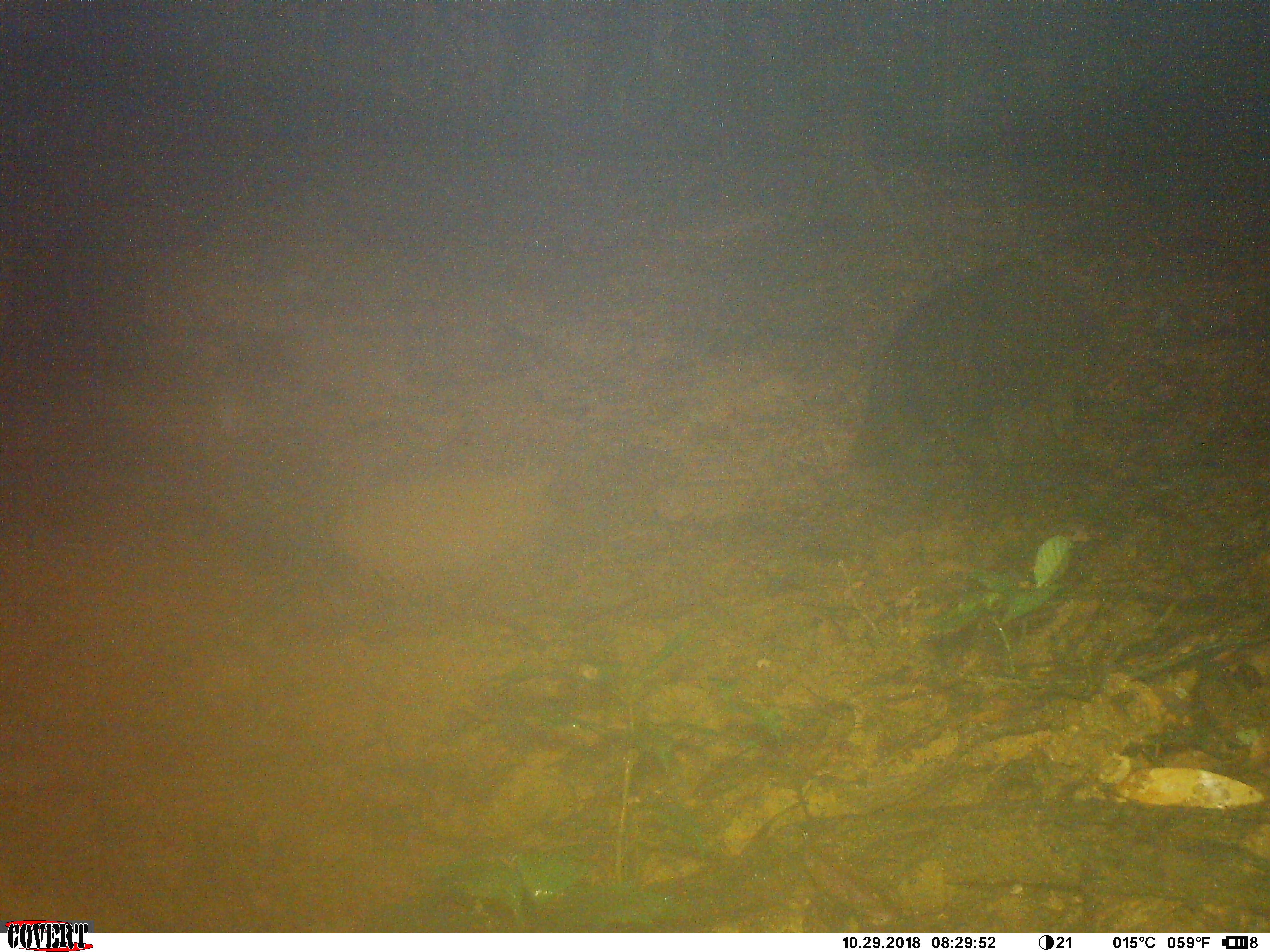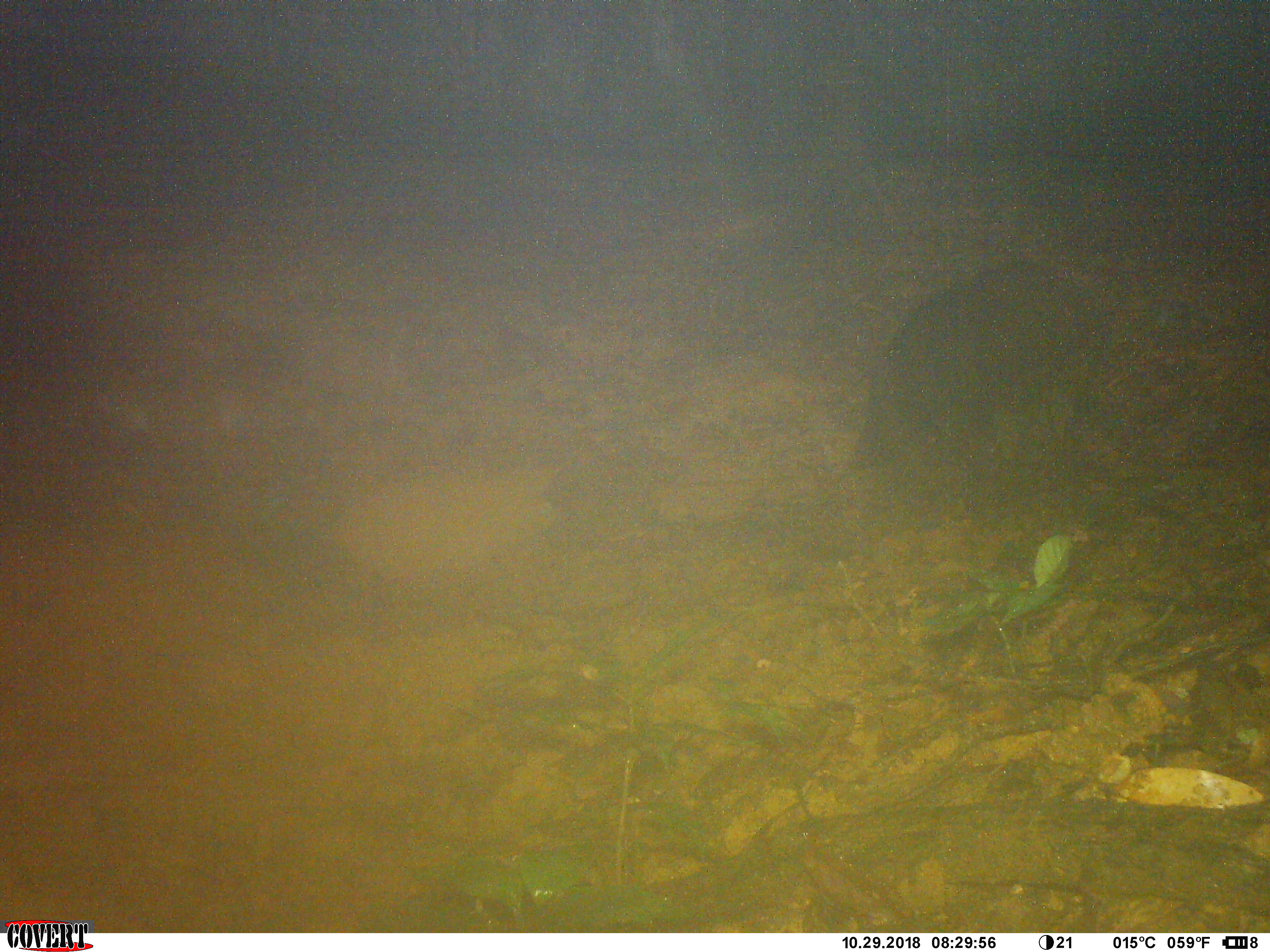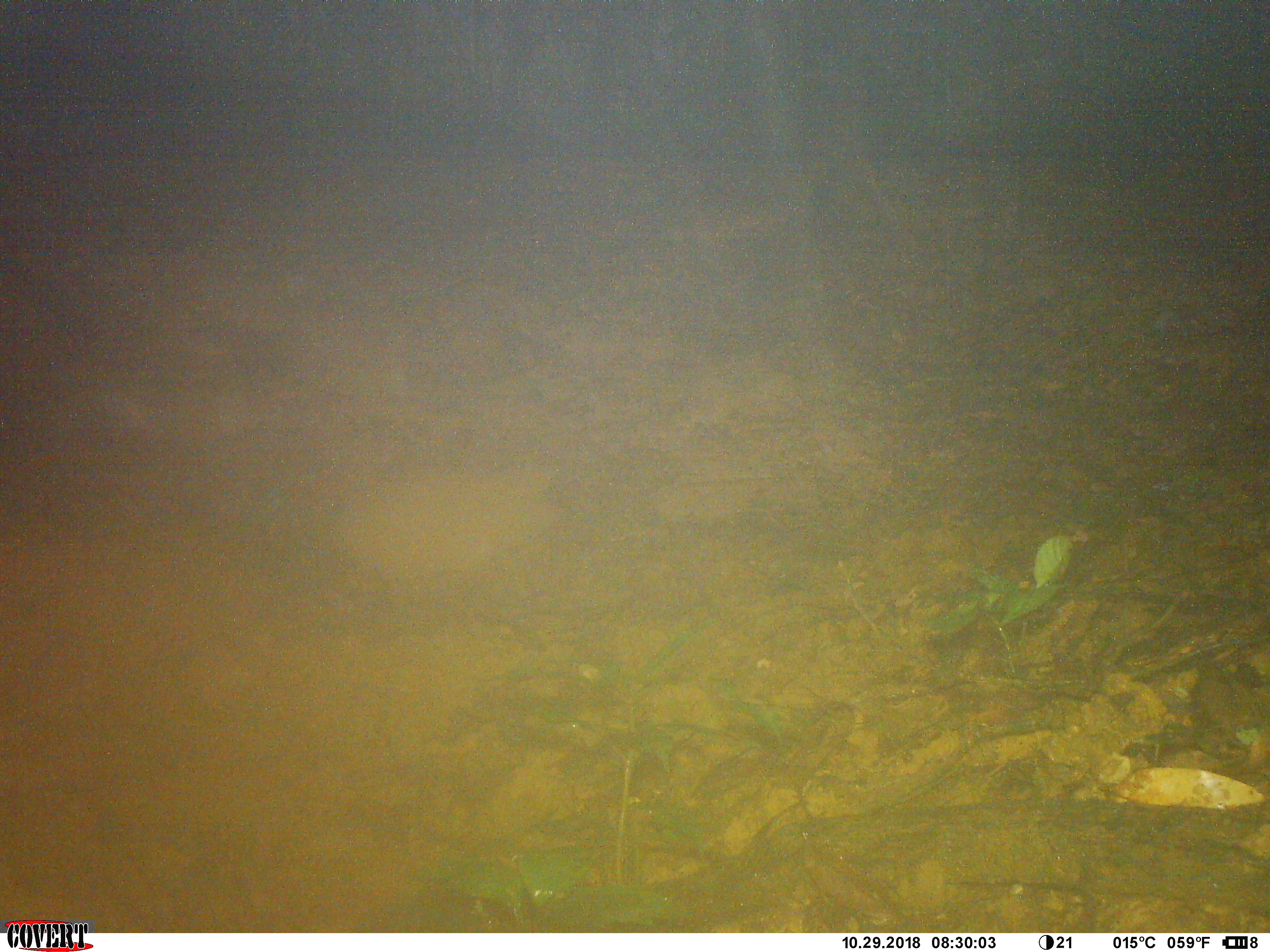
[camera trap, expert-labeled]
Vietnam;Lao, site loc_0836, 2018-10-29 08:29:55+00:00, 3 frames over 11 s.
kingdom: Animalia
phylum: Chordata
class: Mammalia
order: Artiodactyla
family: Suidae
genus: Sus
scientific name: Sus scrofa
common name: eurasian wild pig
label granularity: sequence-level